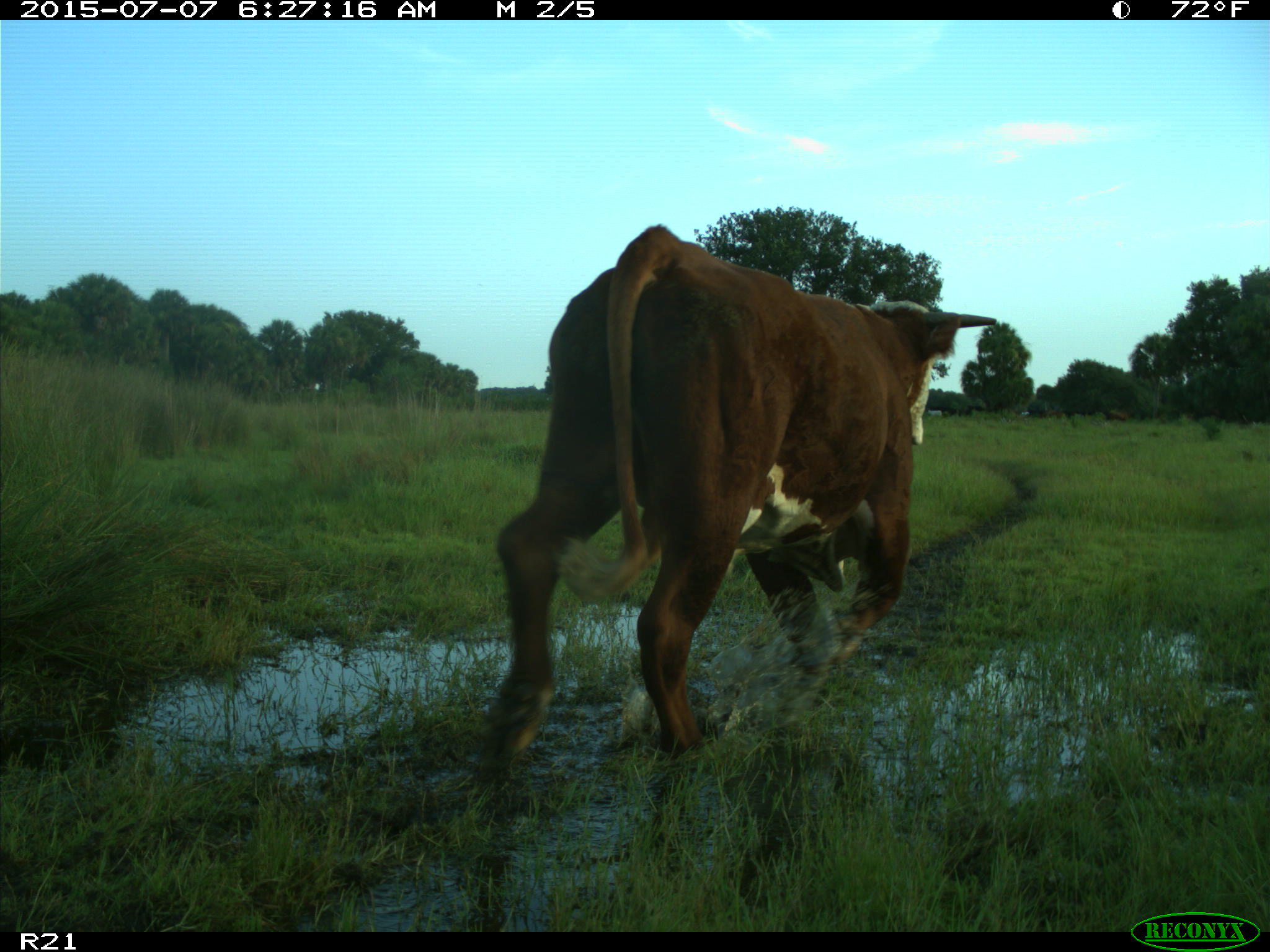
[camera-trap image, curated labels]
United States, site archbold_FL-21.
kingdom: Animalia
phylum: Chordata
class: Mammalia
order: Artiodactyla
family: Bovidae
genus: Bos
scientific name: Bos taurus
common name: domestic cow